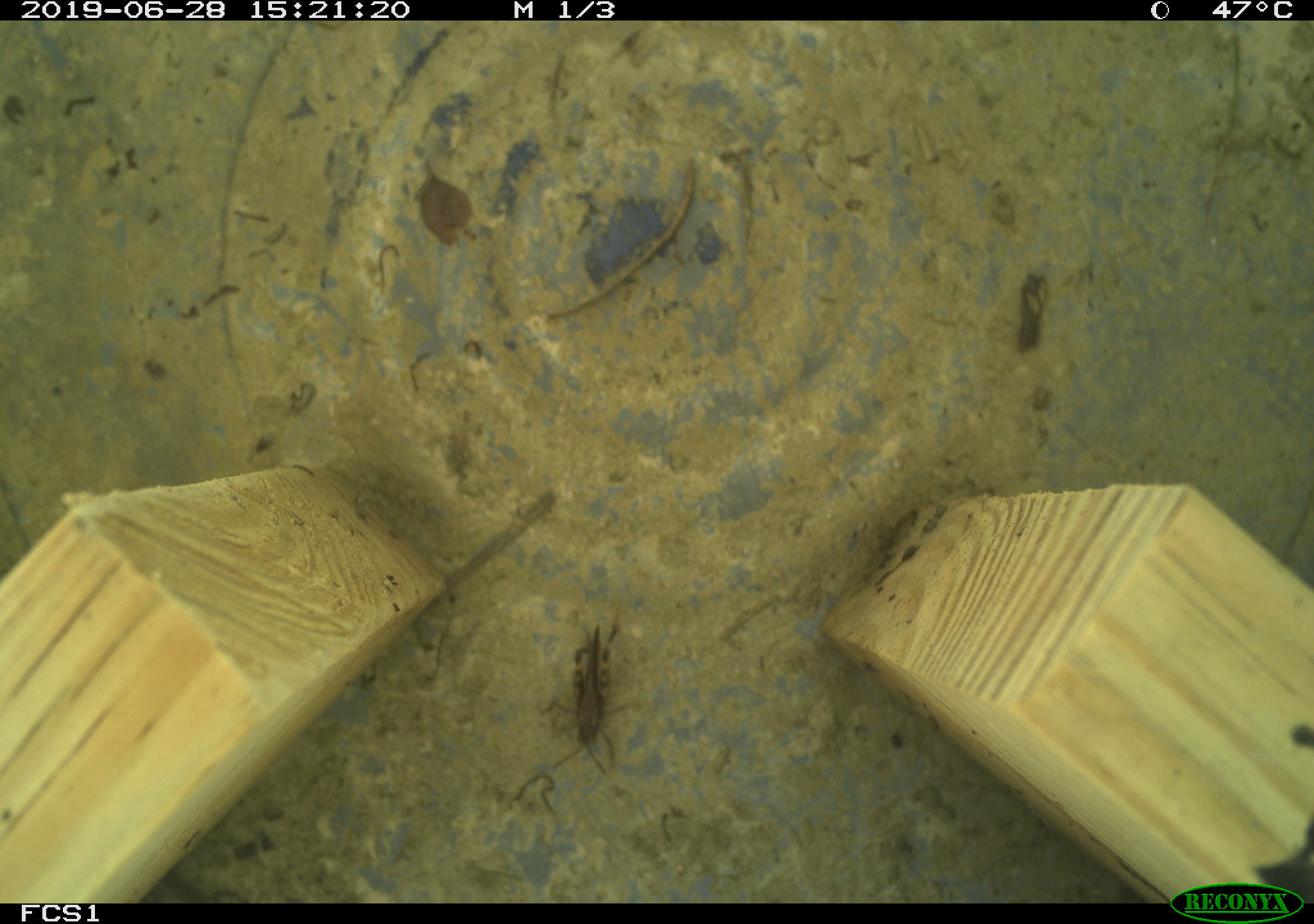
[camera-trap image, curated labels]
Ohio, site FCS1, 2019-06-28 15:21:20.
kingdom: Animalia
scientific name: Animalia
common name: animal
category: invertebrate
Invertebrate (animal) (Animalia).